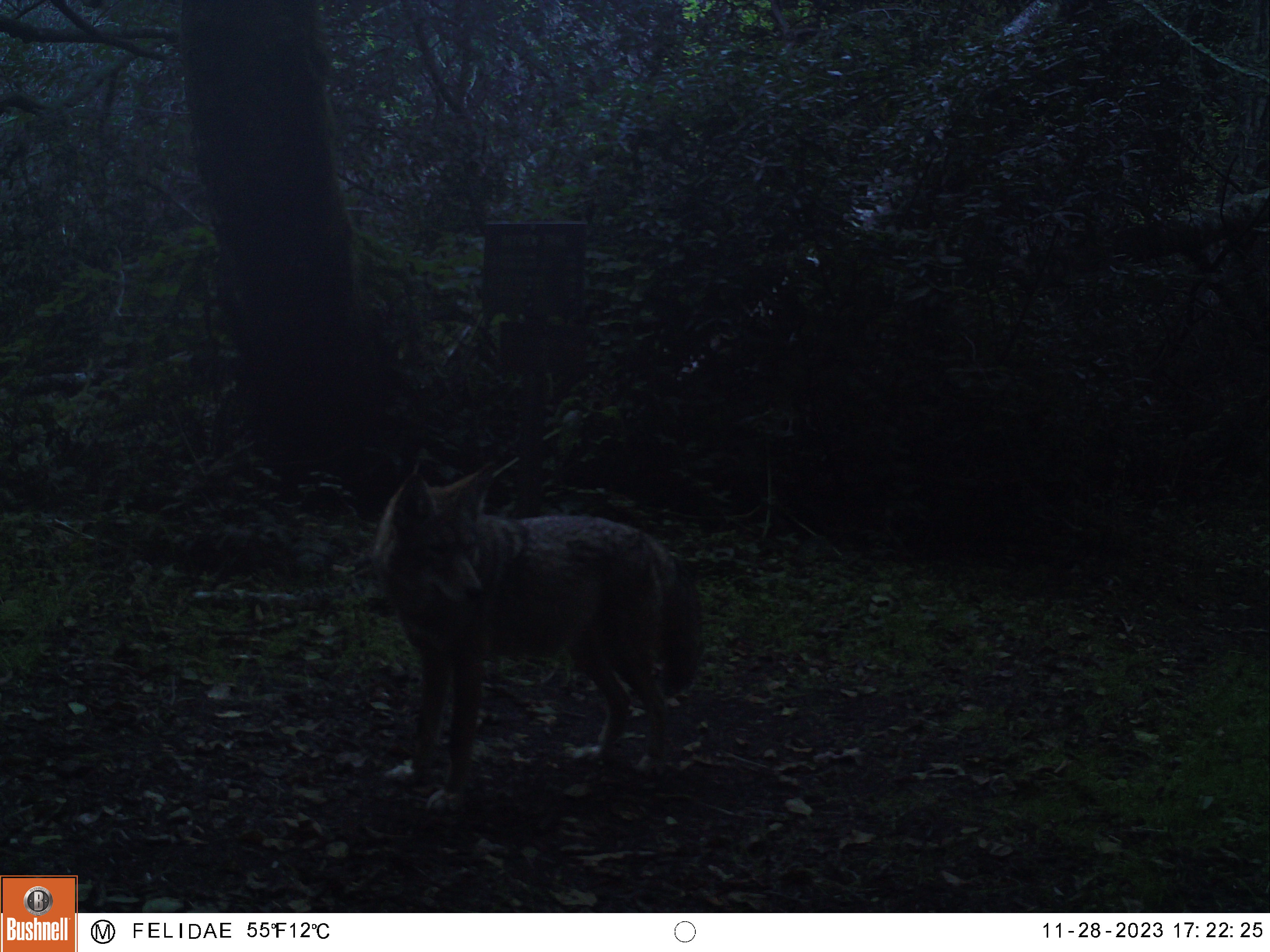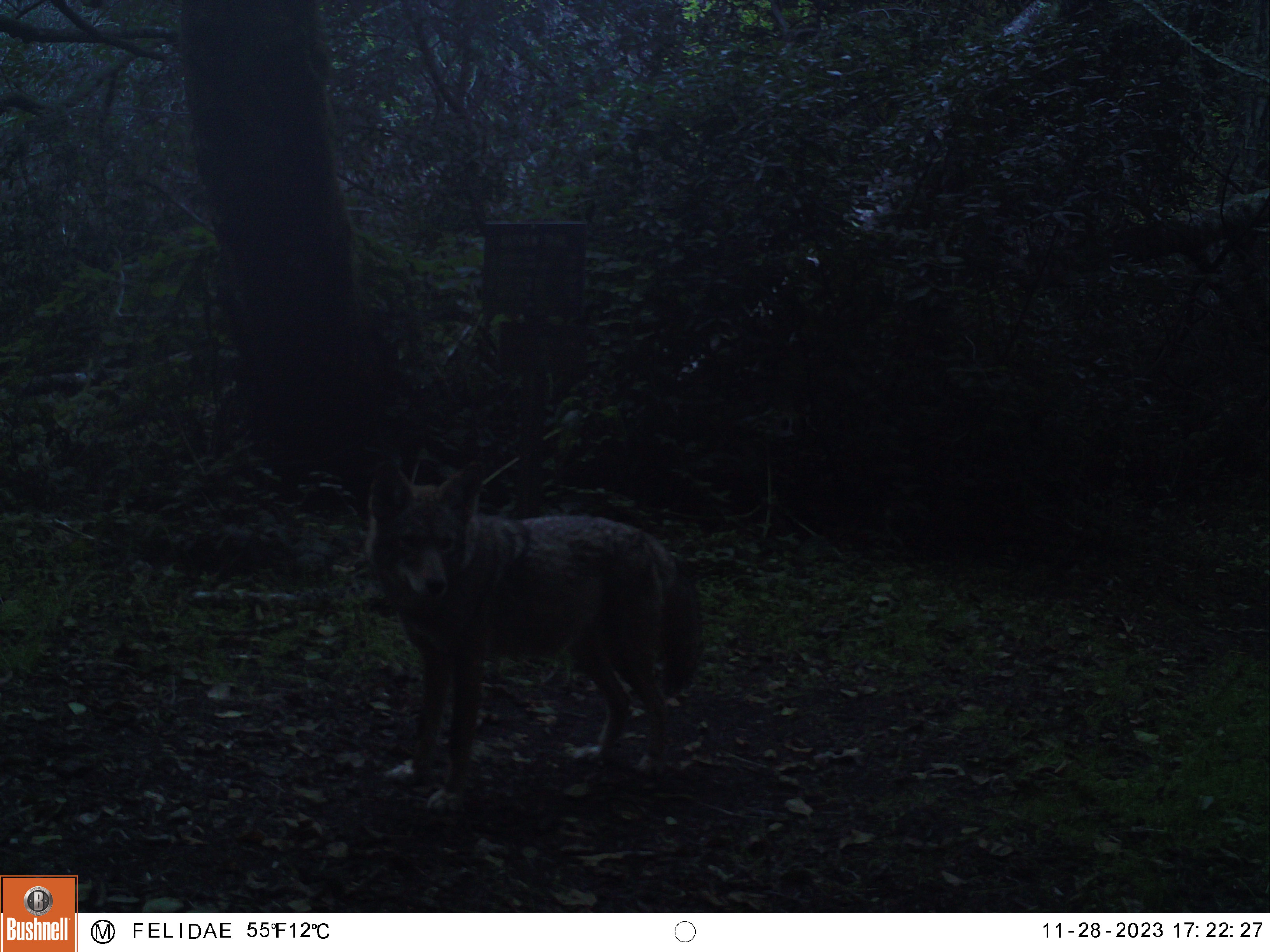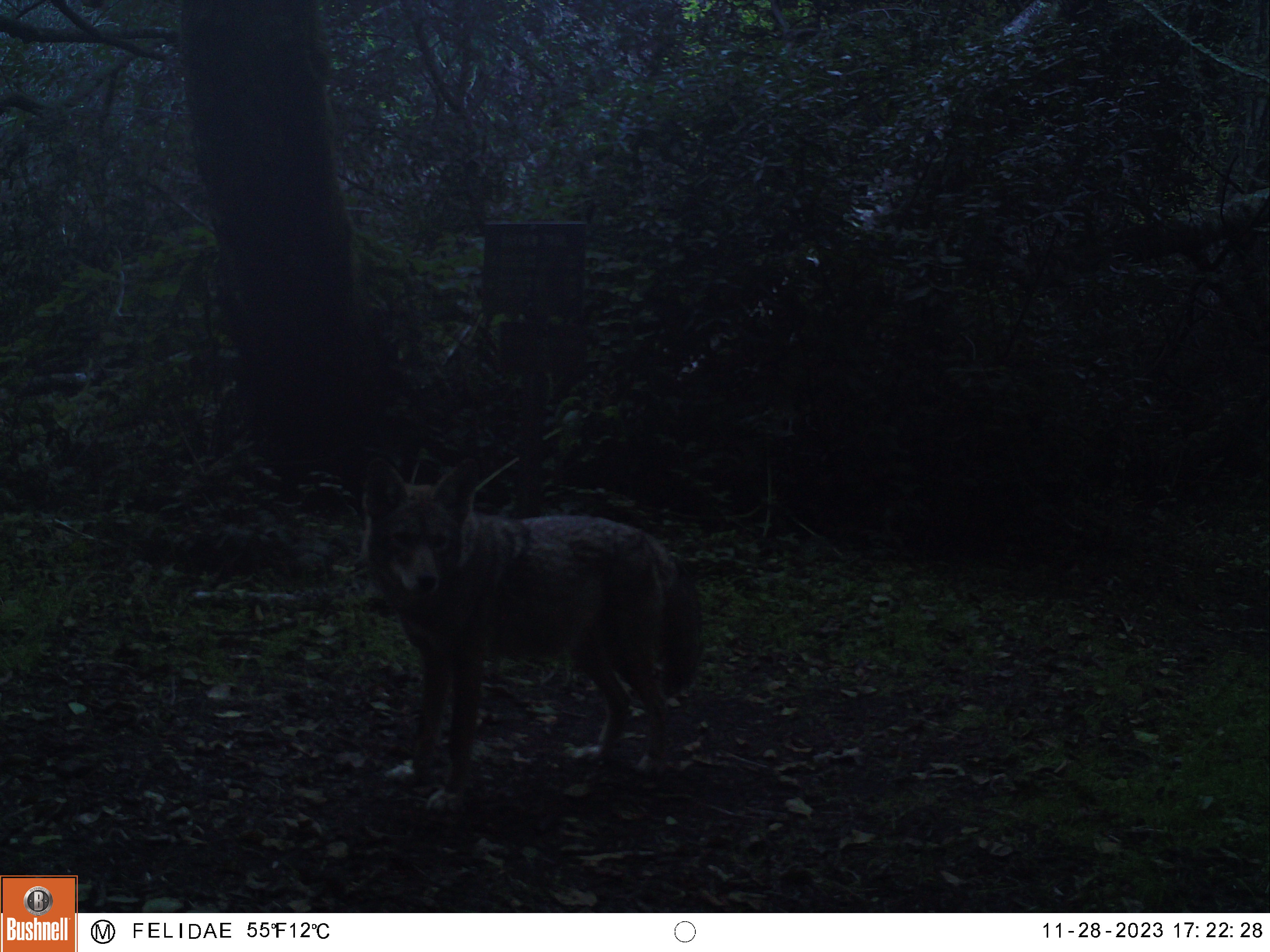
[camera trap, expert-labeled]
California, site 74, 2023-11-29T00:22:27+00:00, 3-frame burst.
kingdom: Animalia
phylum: Chordata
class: Mammalia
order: Carnivora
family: Canidae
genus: Canis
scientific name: Canis latrans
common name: coyote